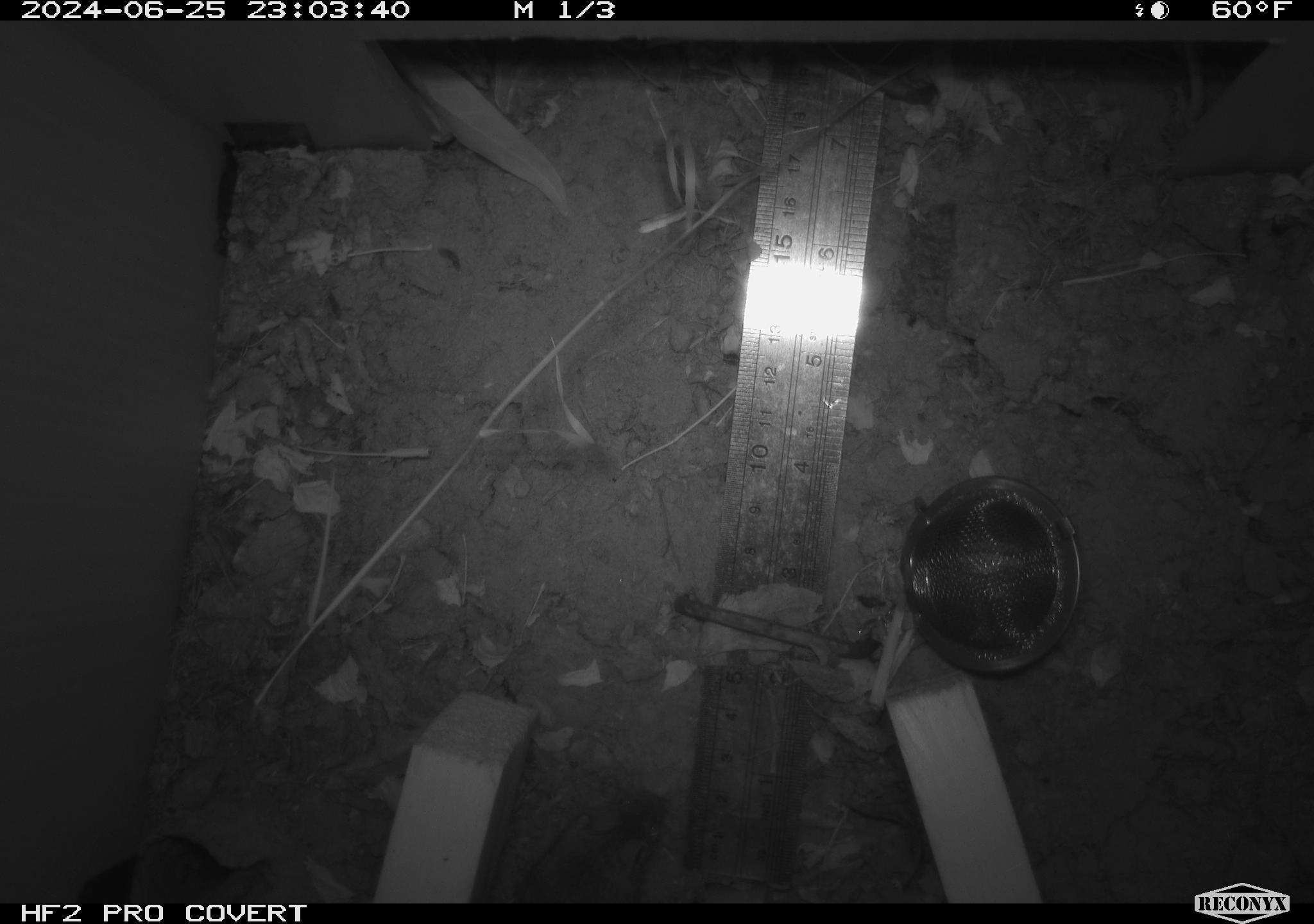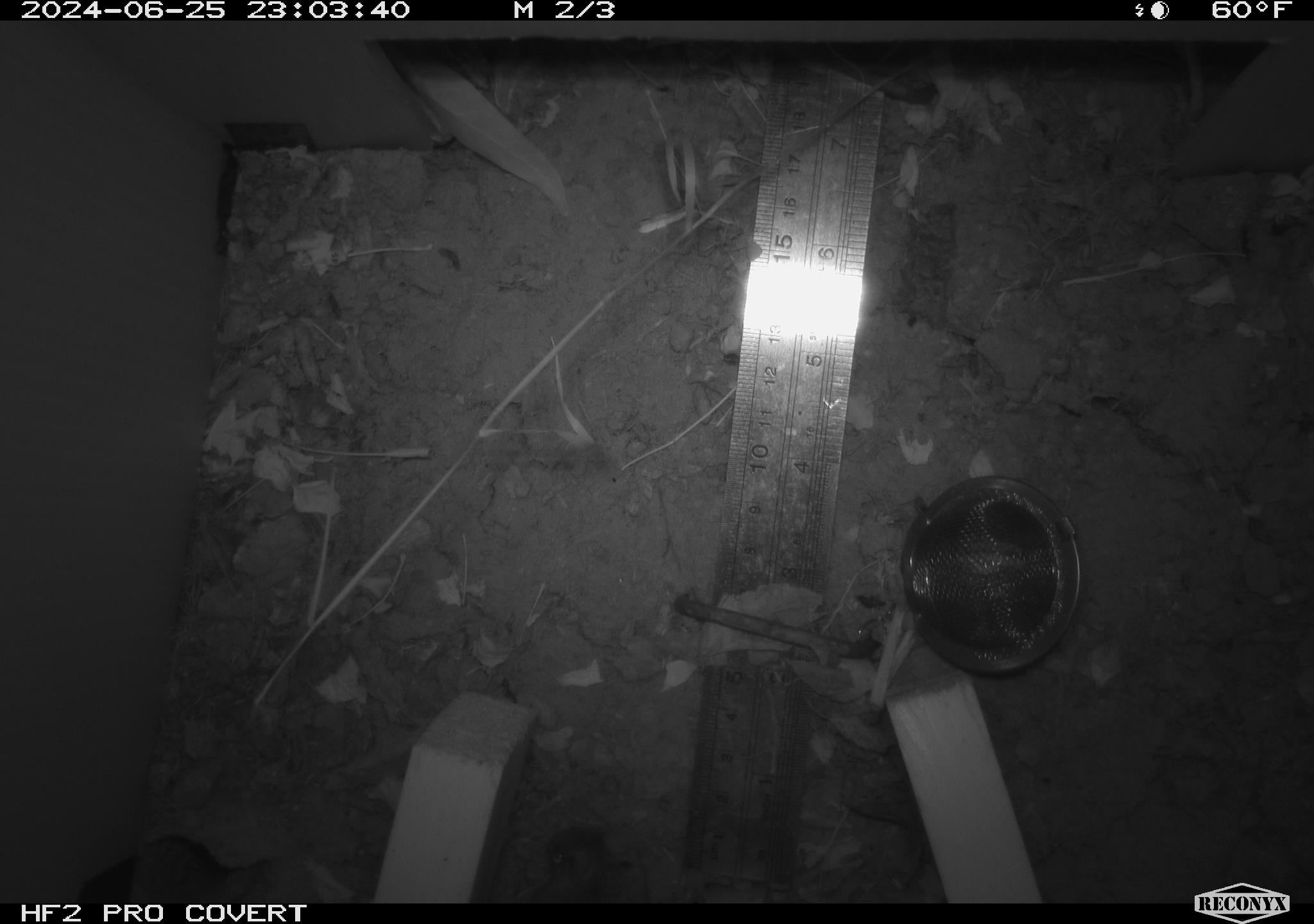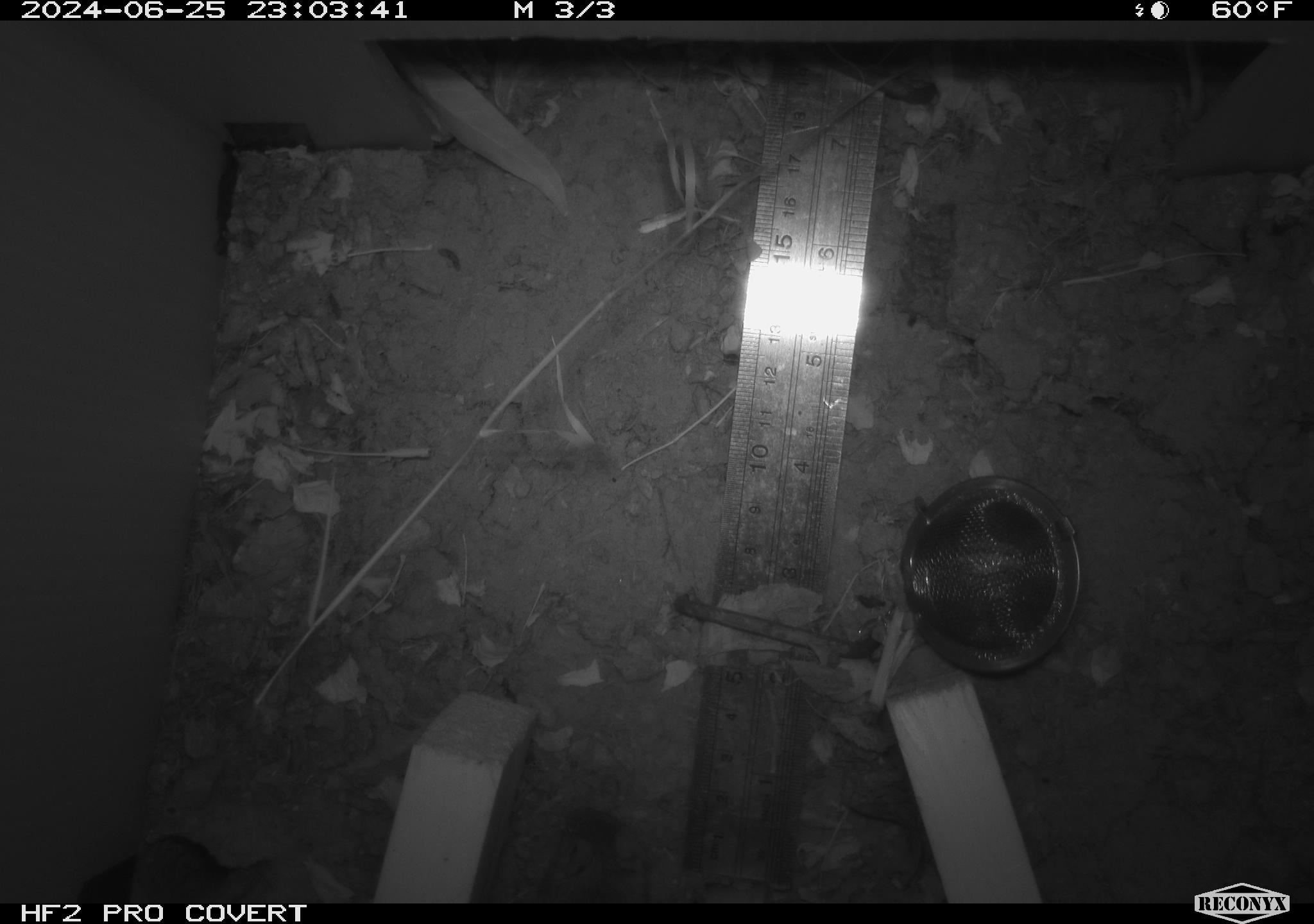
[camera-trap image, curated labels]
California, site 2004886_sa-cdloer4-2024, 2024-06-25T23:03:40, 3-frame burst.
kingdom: Animalia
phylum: Chordata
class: Mammalia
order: Rodentia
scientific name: Rodentia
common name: rodent